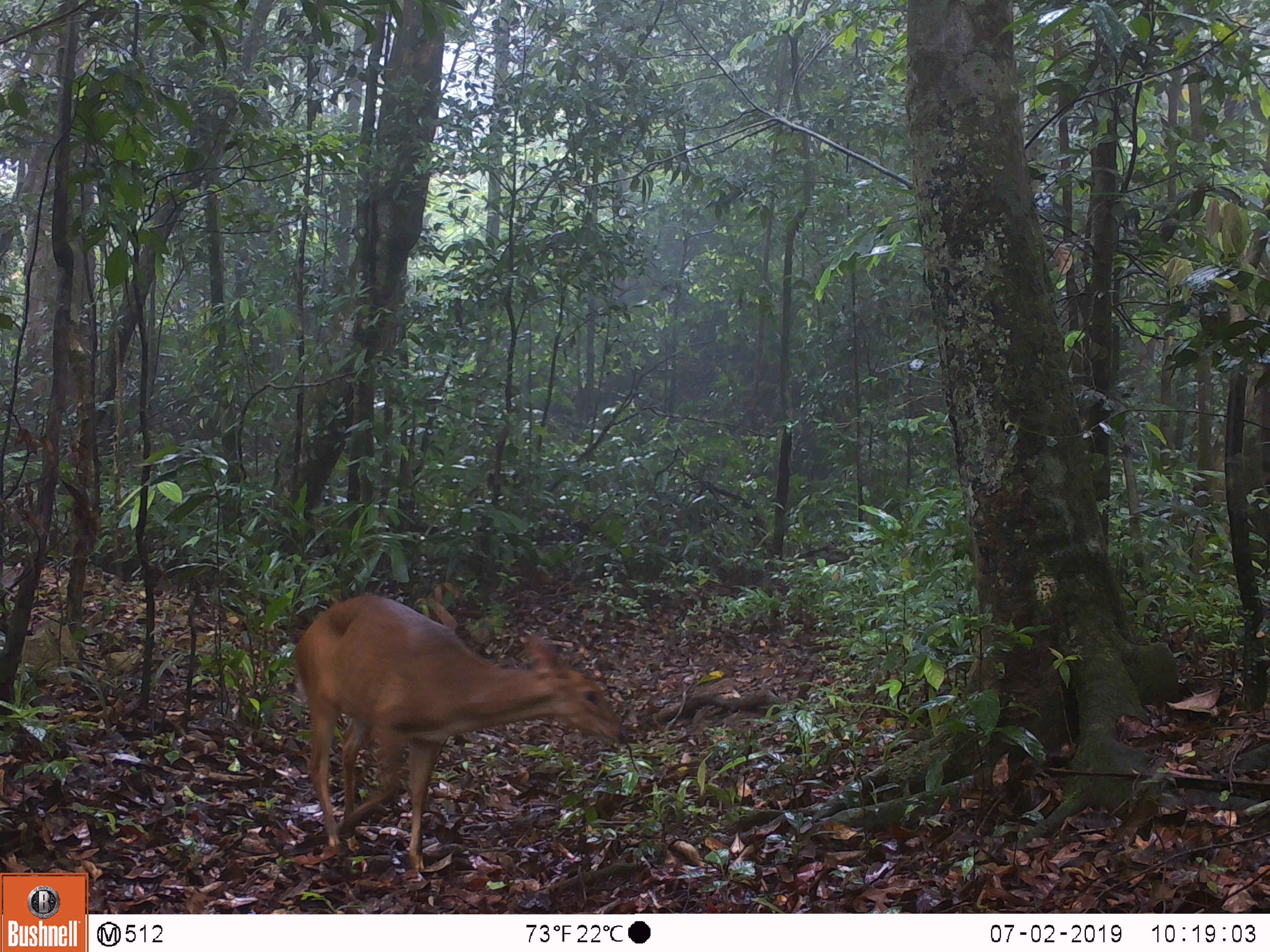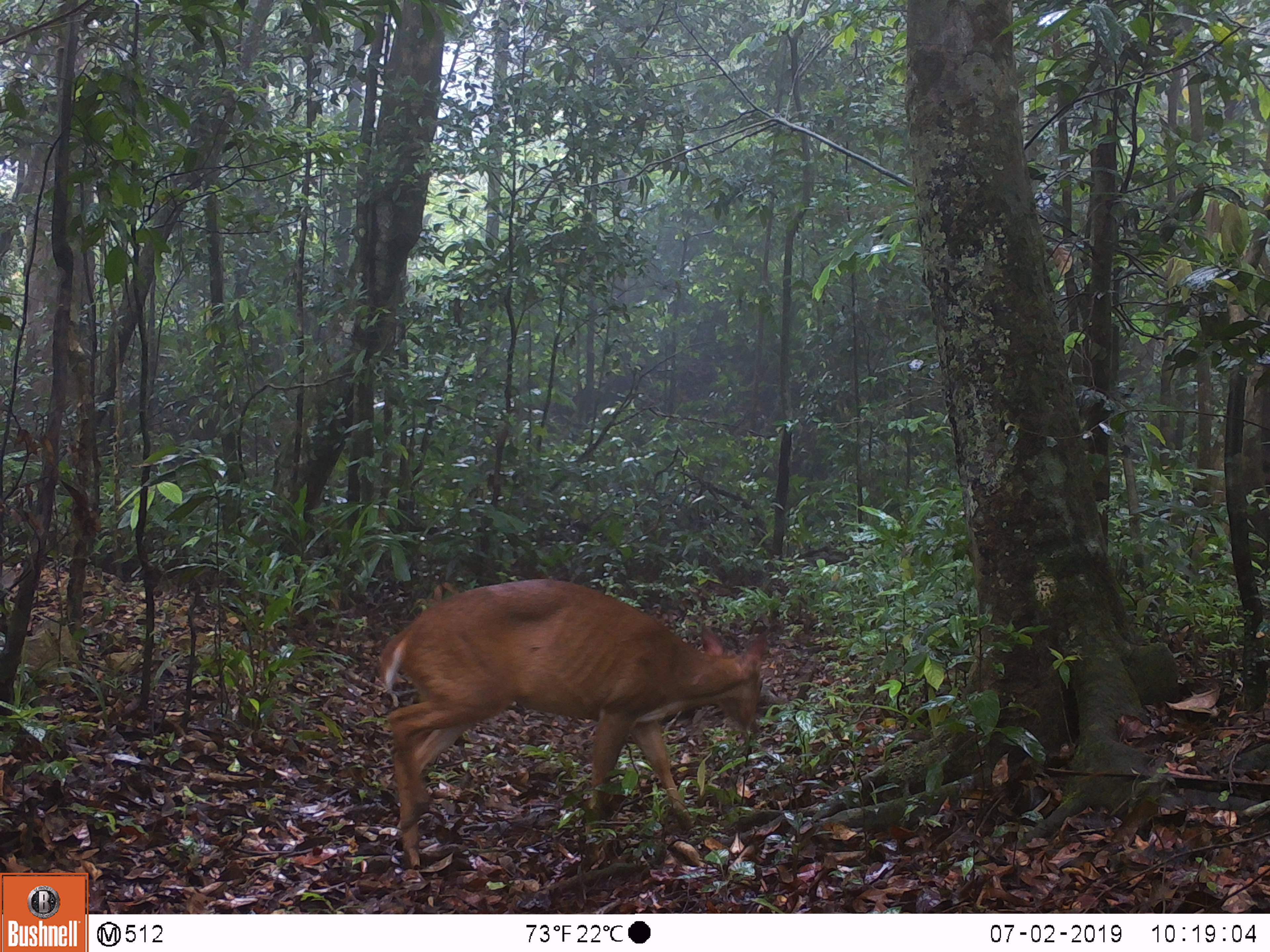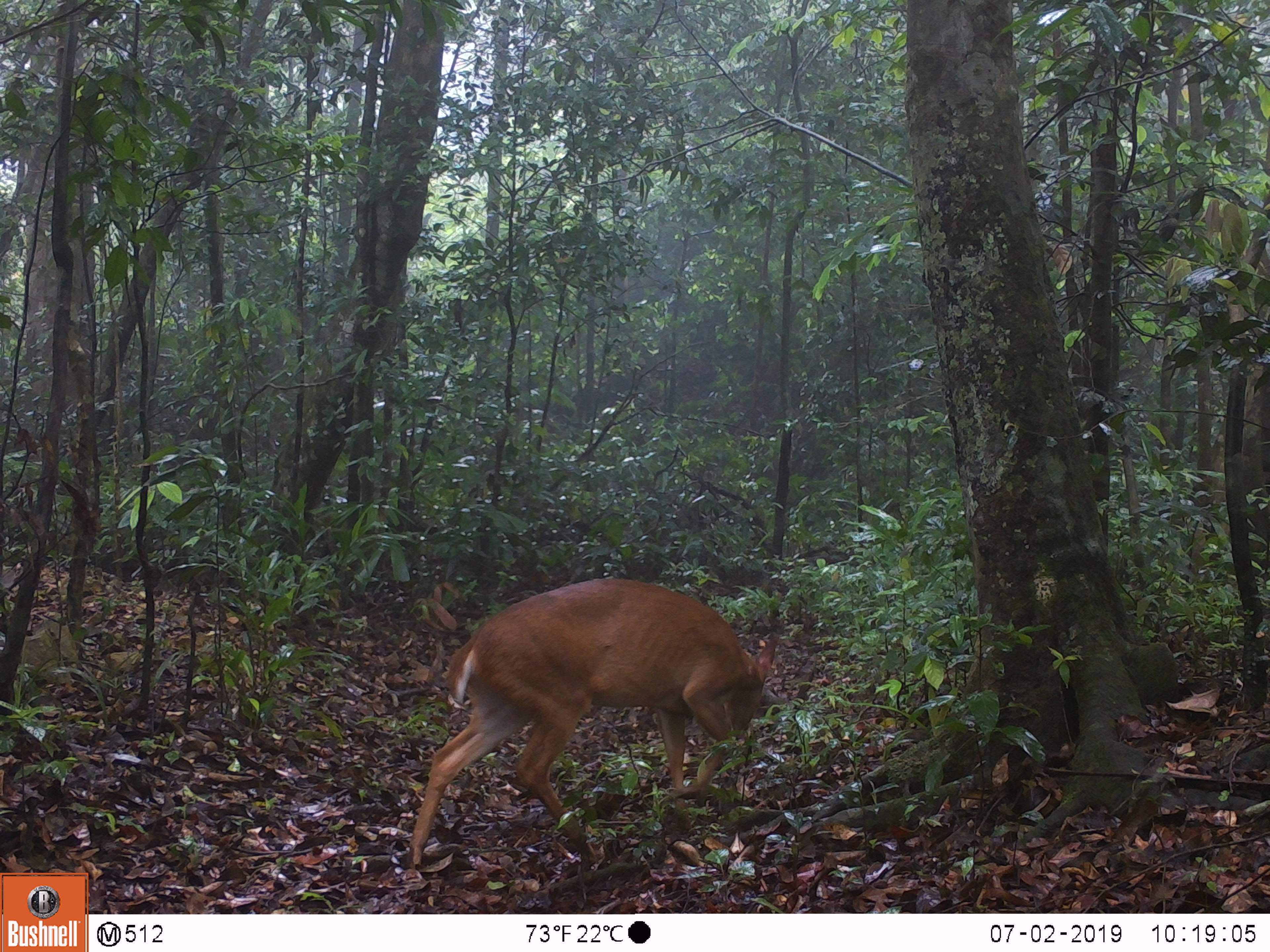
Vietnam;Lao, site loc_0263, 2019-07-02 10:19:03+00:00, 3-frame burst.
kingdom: Animalia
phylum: Chordata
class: Mammalia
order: Artiodactyla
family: Cervidae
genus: Muntiacus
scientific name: Muntiacus vuquangensis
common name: large-antlered muntjac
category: large antlered muntjac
Large antlered muntjac (large-antlered muntjac) (Muntiacus vuquangensis). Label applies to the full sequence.